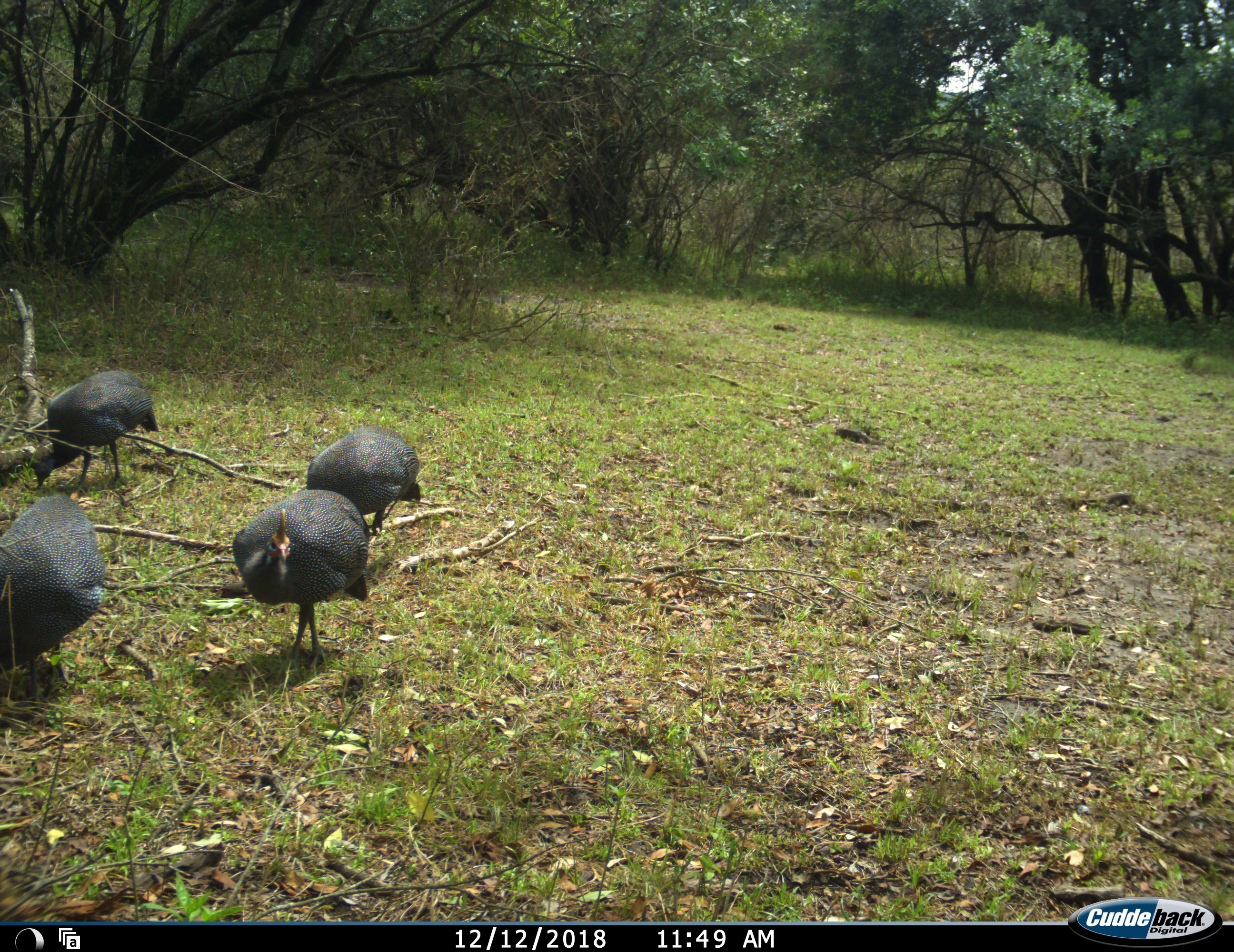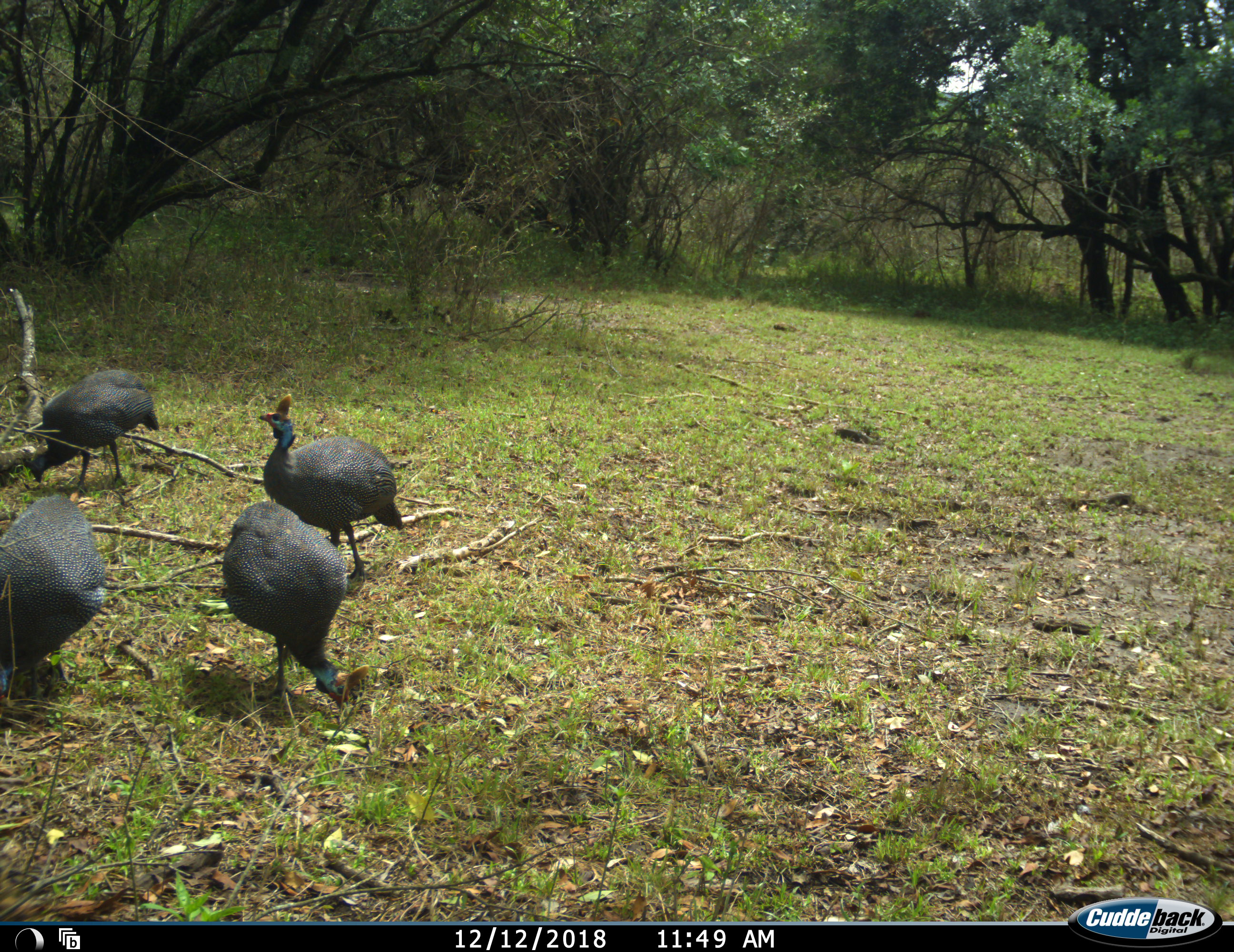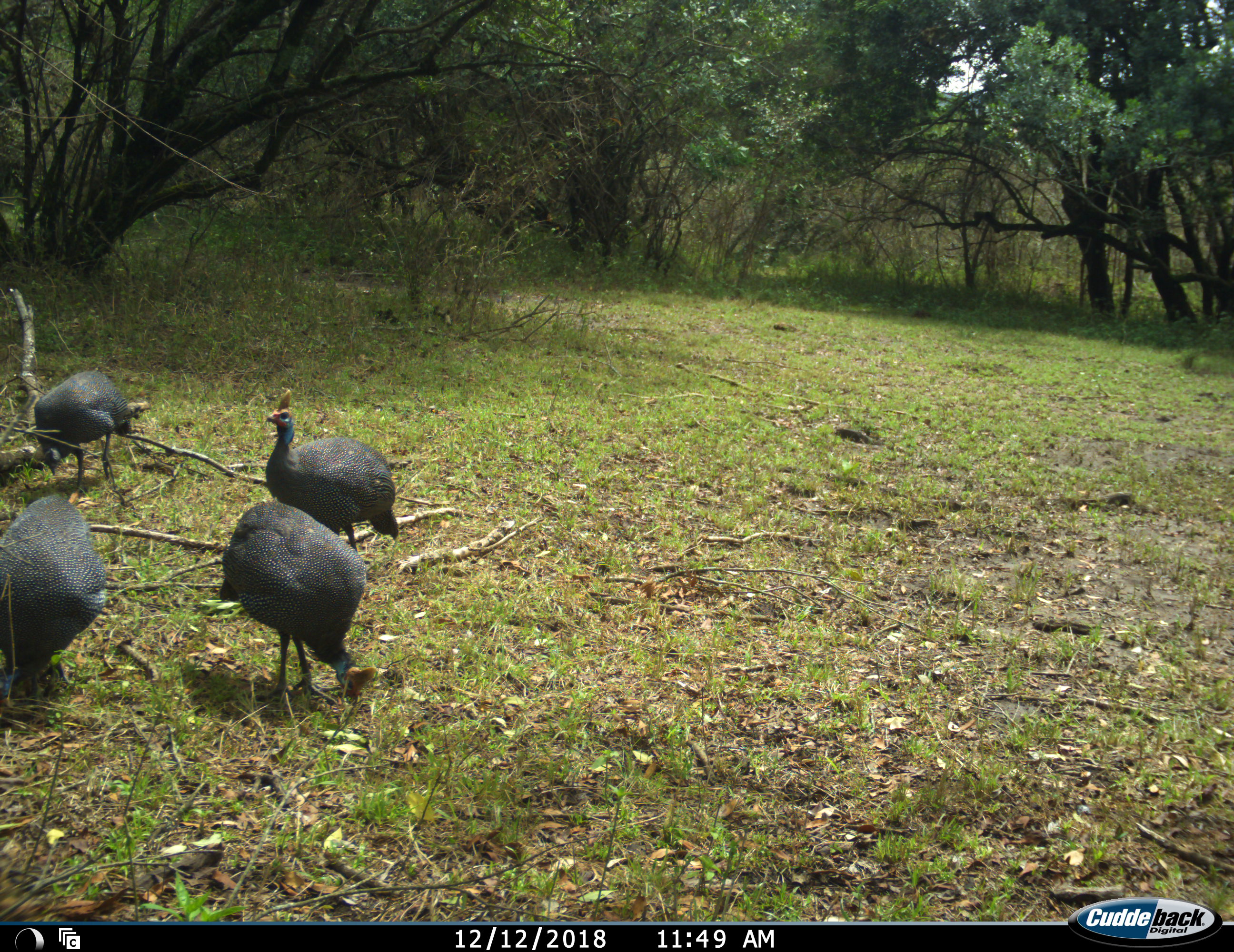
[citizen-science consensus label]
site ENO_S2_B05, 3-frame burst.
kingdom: Animalia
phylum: Chordata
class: Aves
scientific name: Aves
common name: bird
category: birdother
Birdother (bird) (Aves), count 4. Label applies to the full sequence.